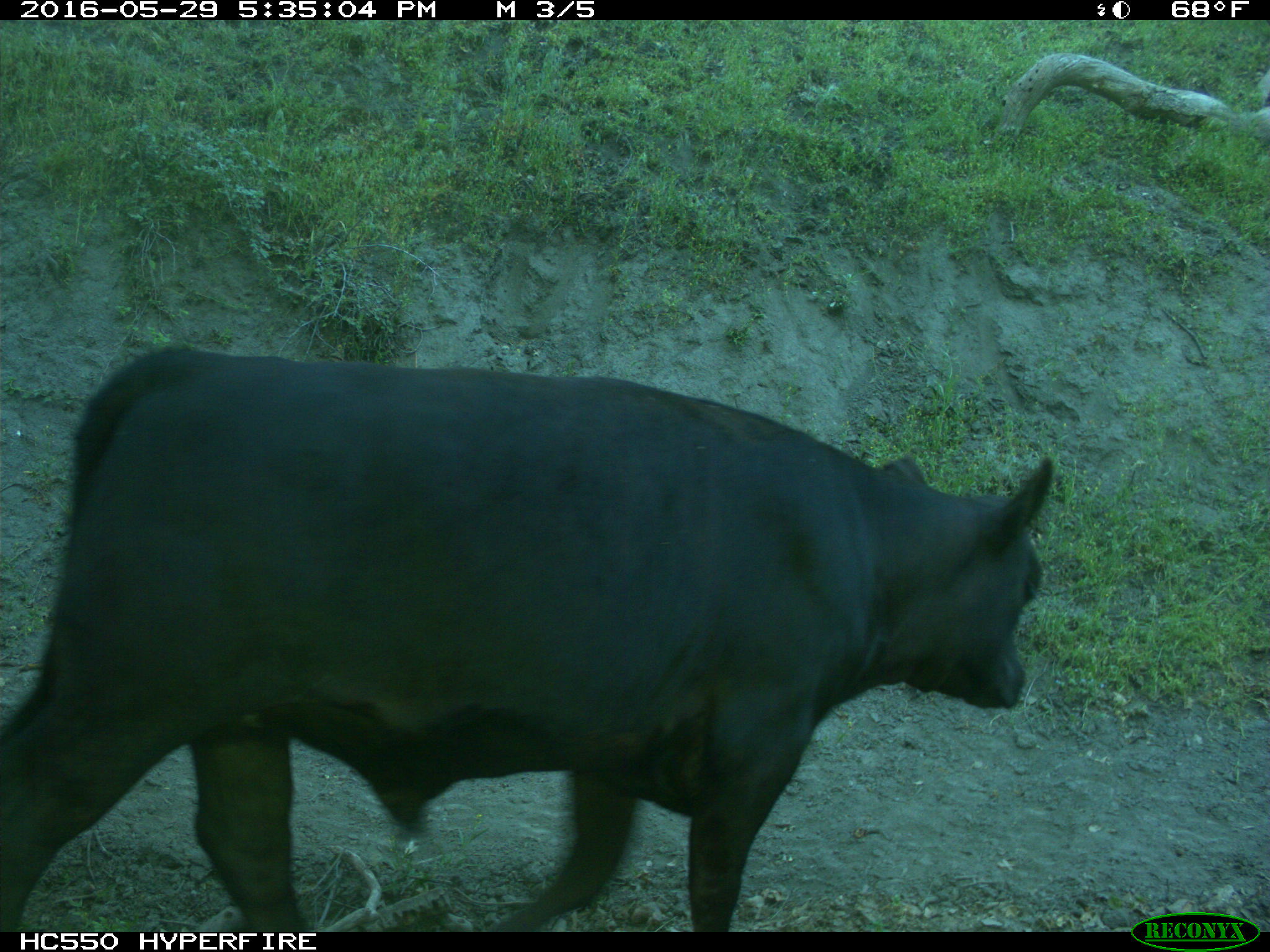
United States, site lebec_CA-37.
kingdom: Animalia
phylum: Chordata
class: Mammalia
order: Artiodactyla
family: Bovidae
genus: Bos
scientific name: Bos taurus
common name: domestic cow